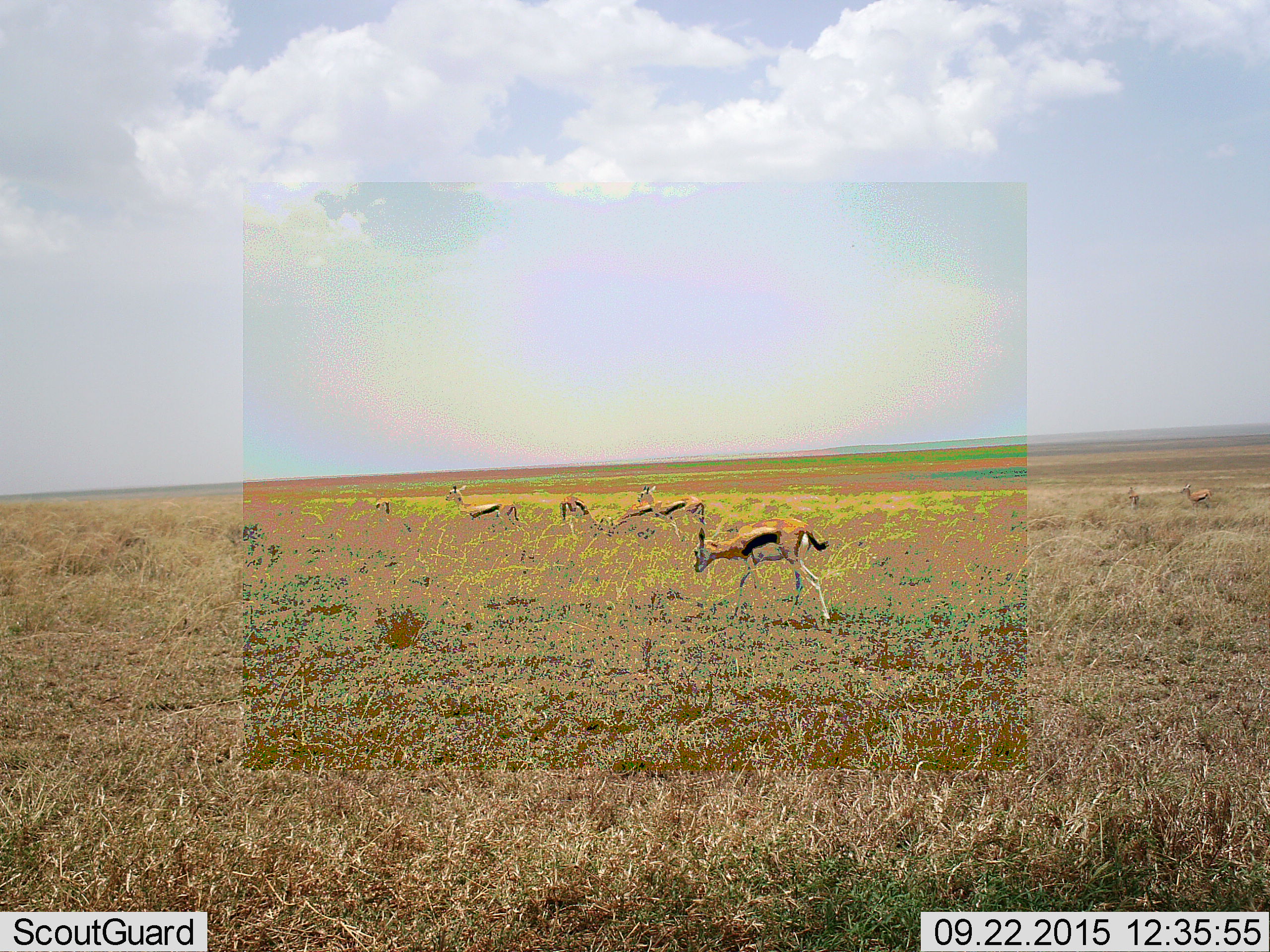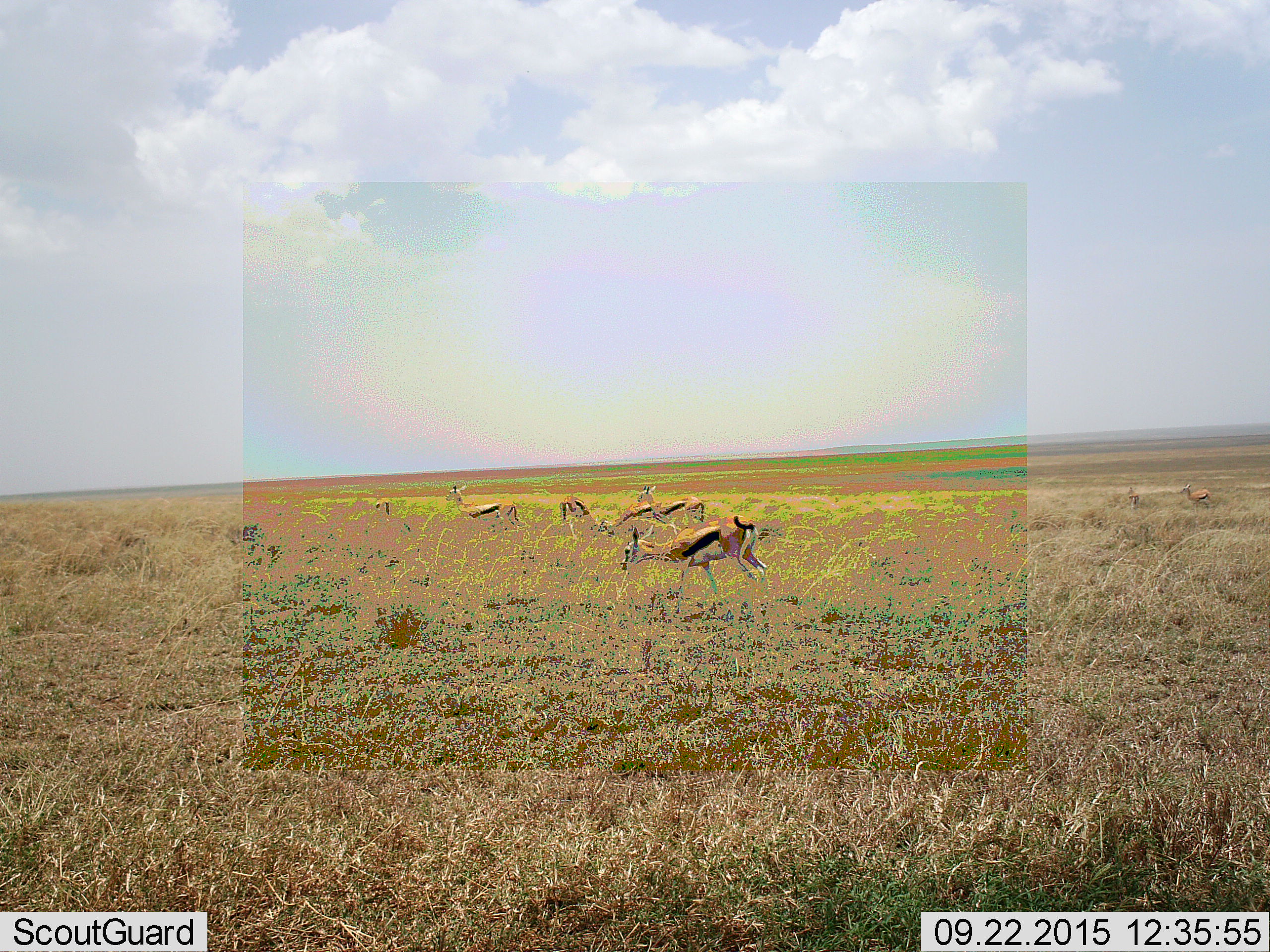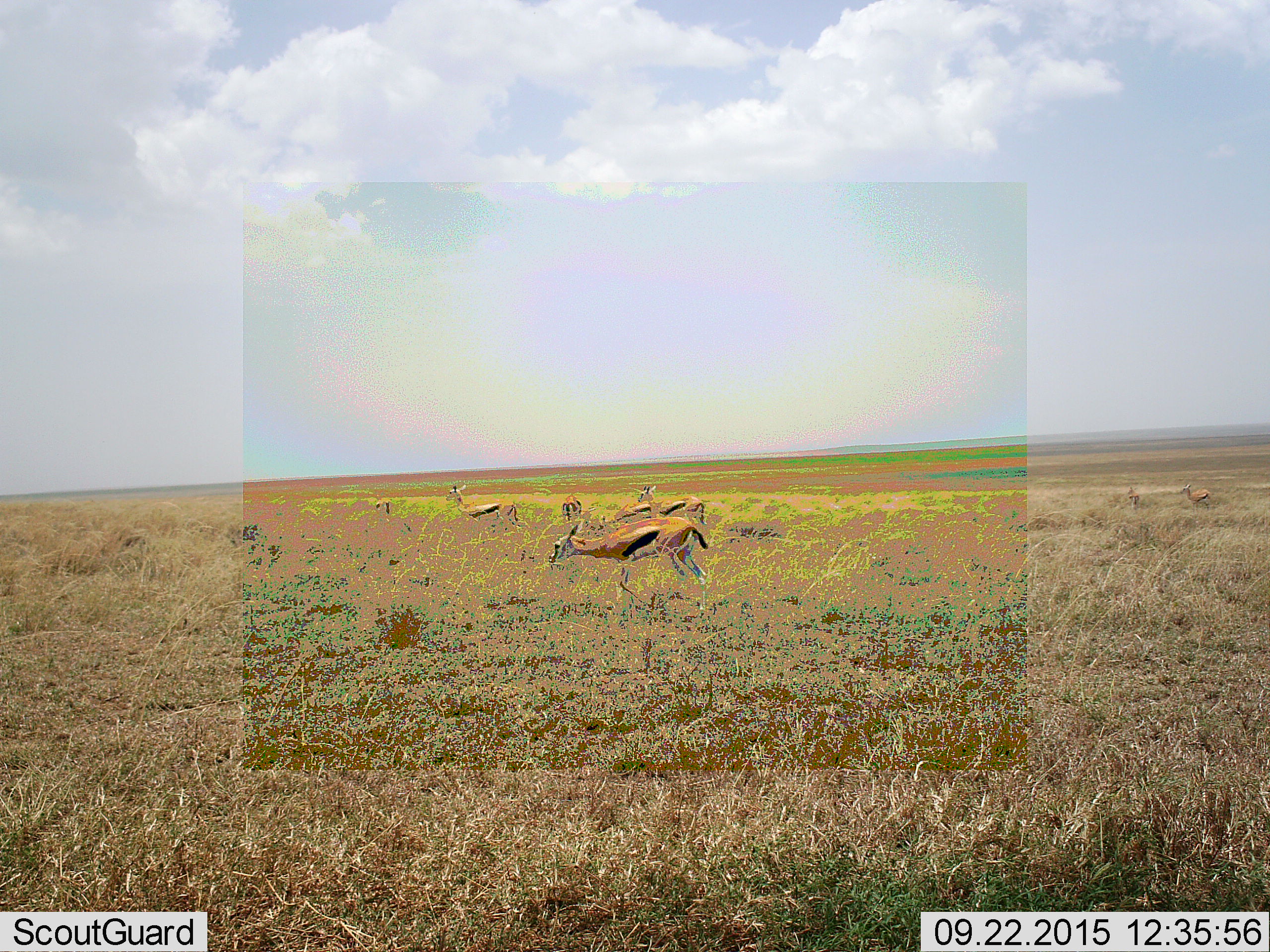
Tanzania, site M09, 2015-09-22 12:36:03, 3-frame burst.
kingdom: Animalia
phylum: Chordata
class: Mammalia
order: Artiodactyla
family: Bovidae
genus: Eudorcas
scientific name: Eudorcas thomsonii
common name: thomson's gazelle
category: gazellethomsons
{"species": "gazellethomsons (thomson's gazelle) (Eudorcas thomsonii)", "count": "6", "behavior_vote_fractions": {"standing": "86%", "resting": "0%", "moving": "57%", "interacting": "0%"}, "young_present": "14%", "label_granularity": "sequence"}